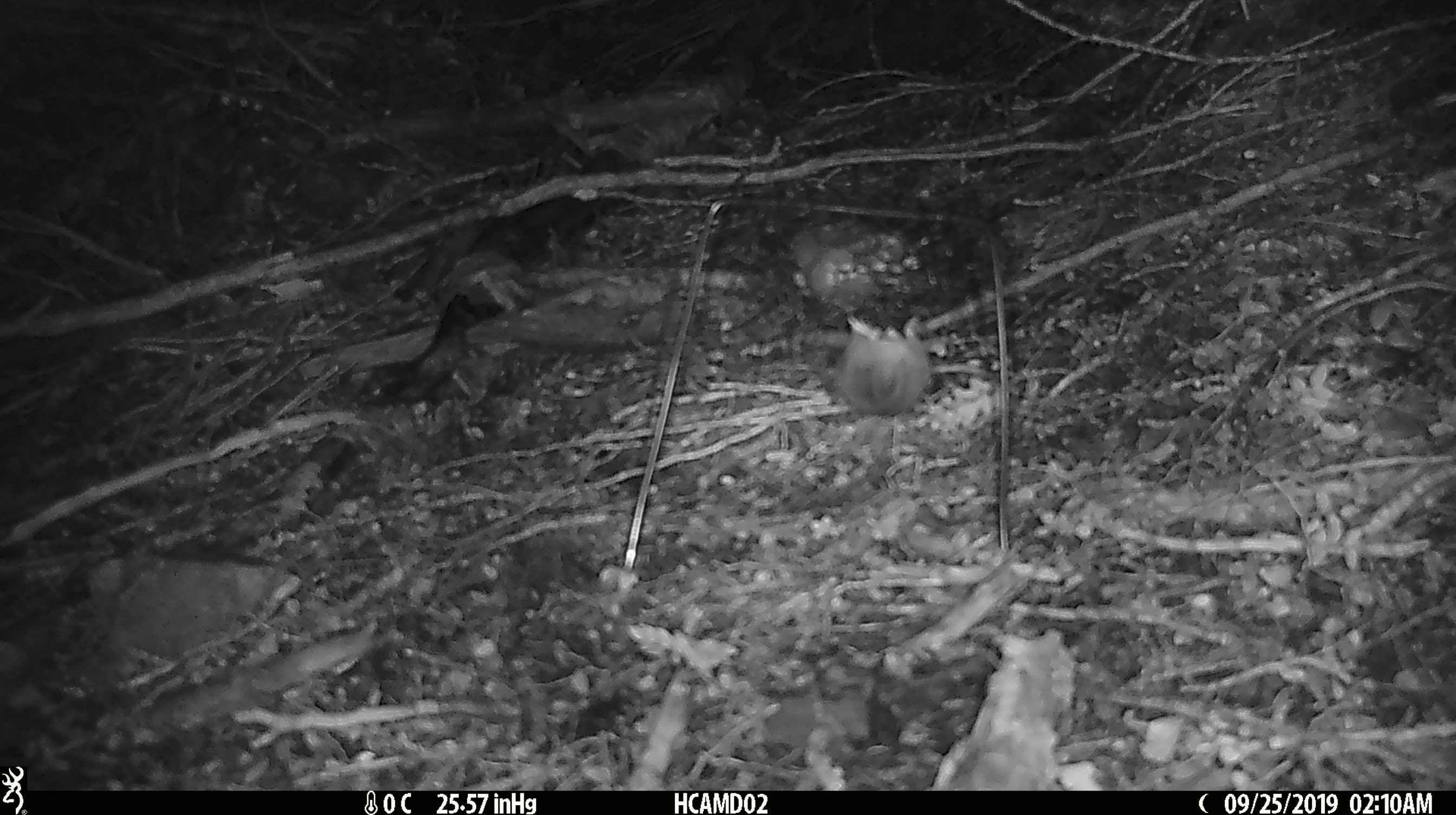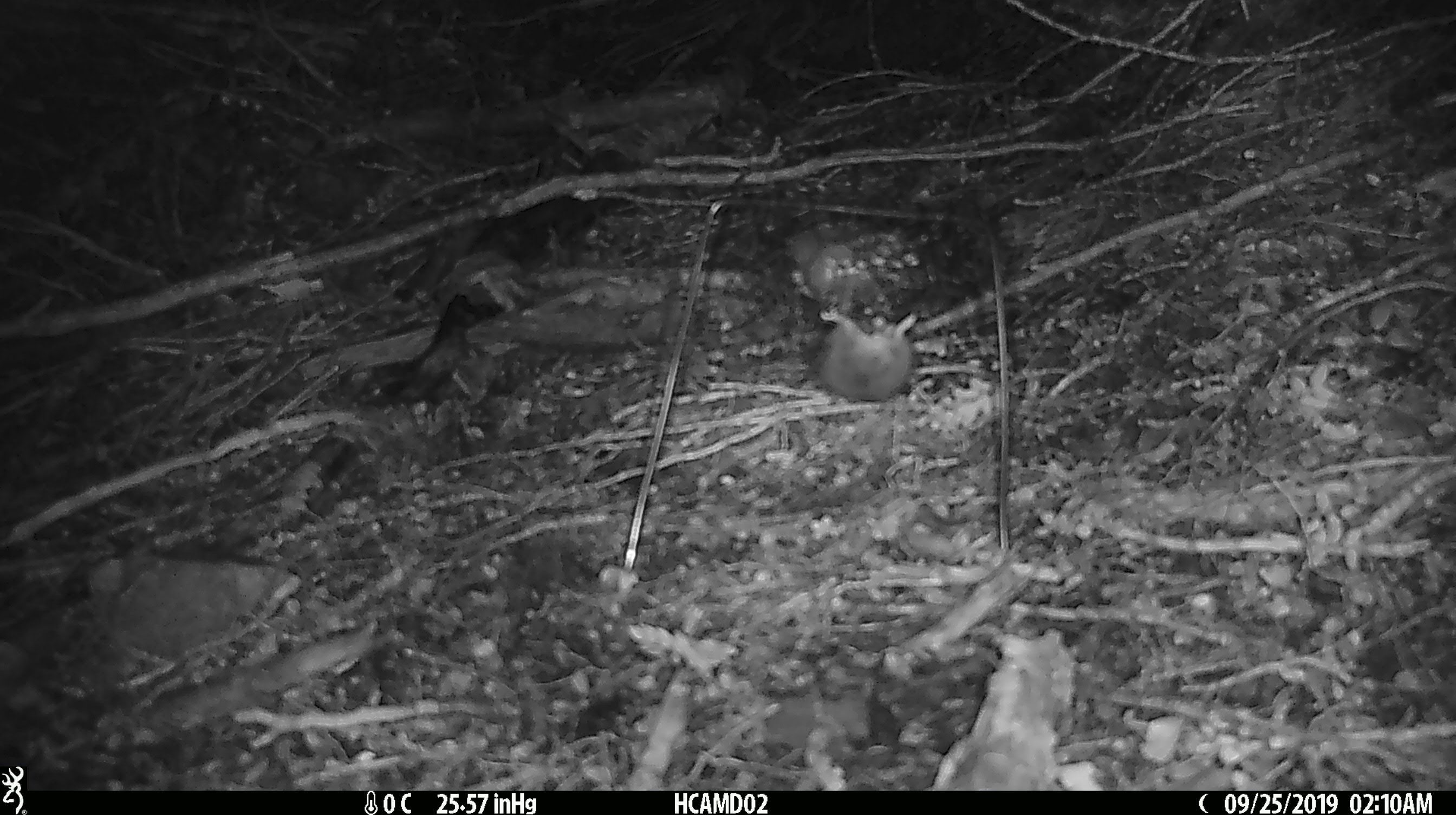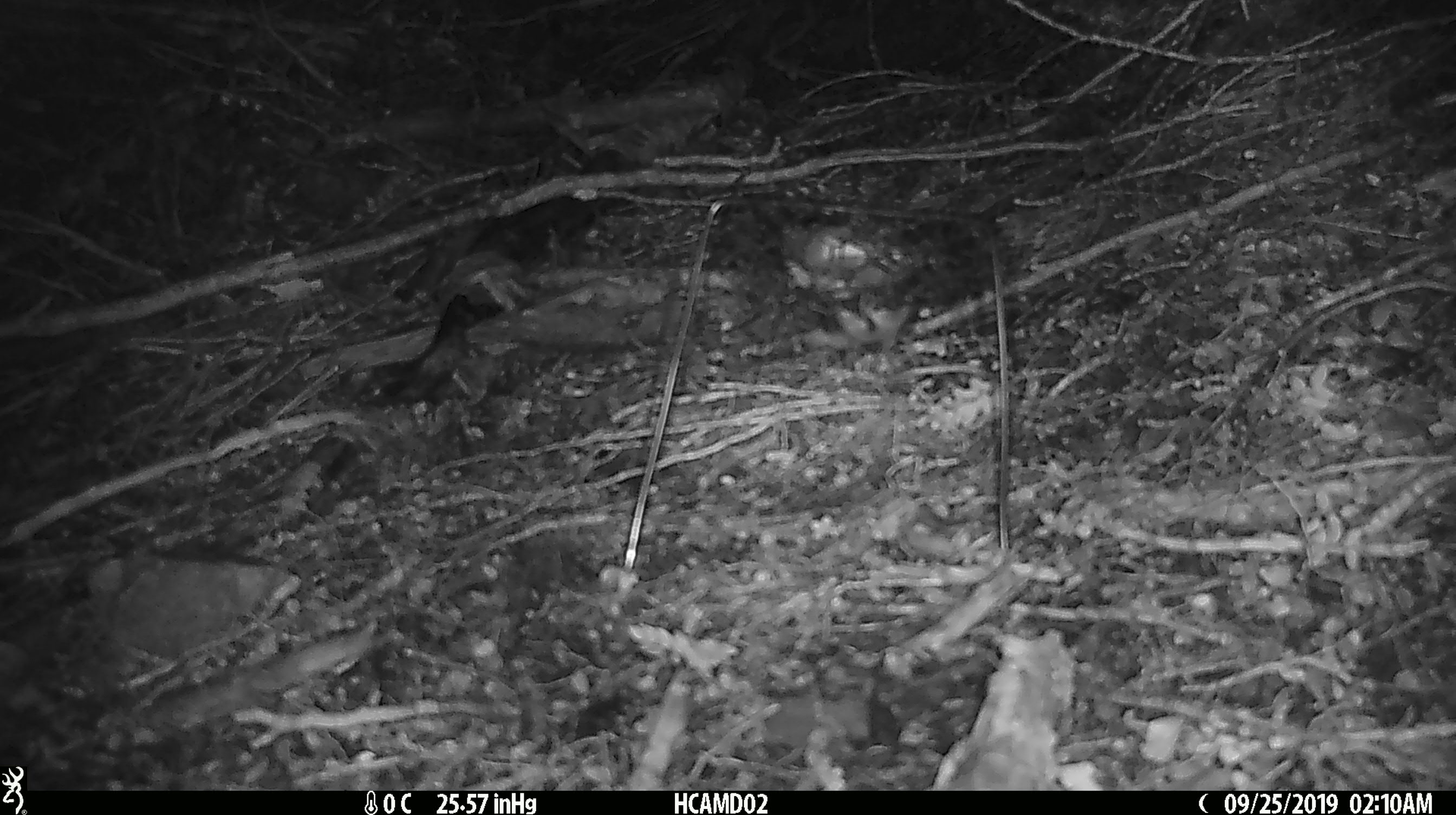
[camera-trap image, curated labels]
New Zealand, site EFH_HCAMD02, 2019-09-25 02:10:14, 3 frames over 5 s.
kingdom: Animalia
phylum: Chordata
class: Mammalia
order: Rodentia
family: Muridae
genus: Mus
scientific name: Mus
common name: mouse